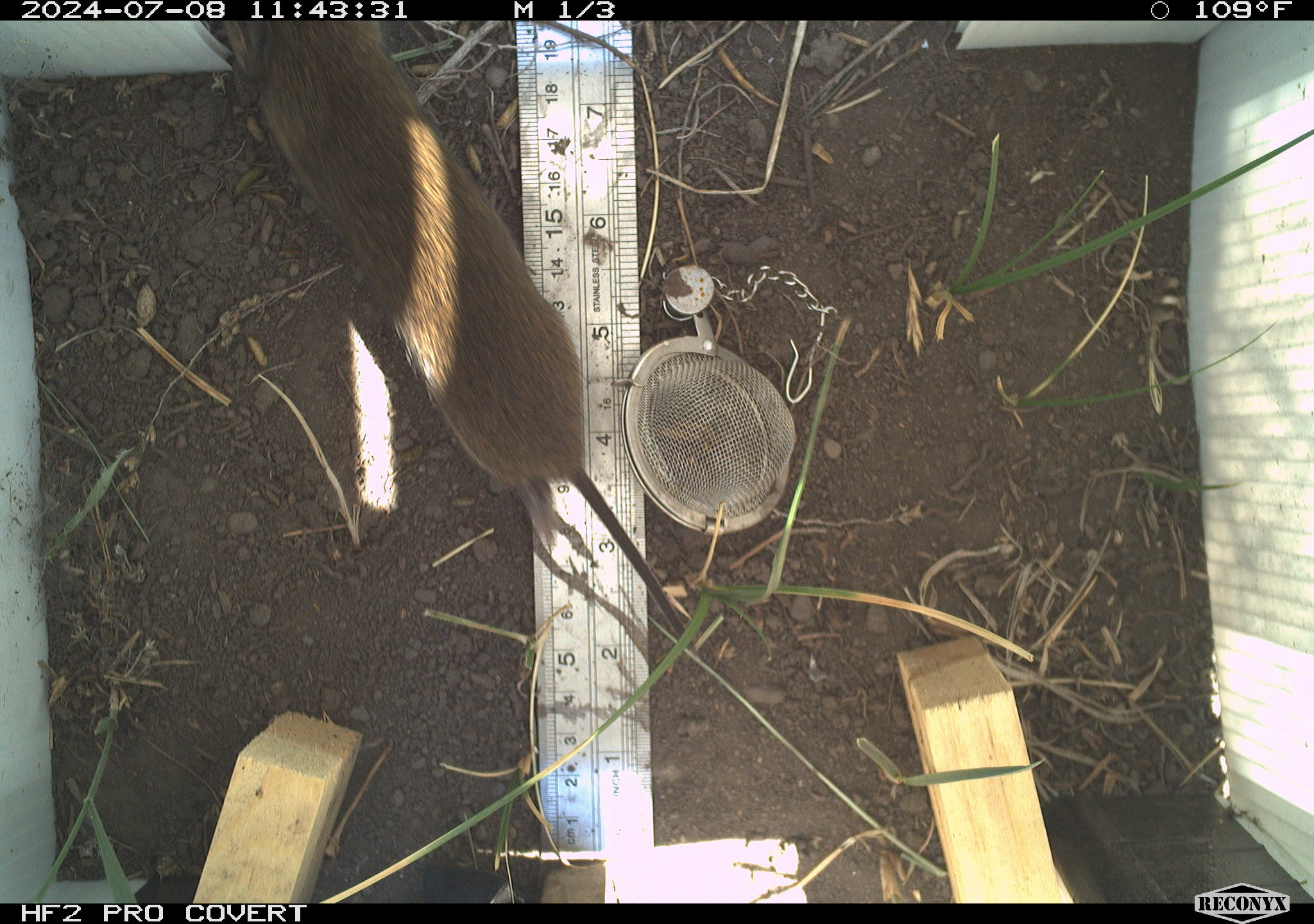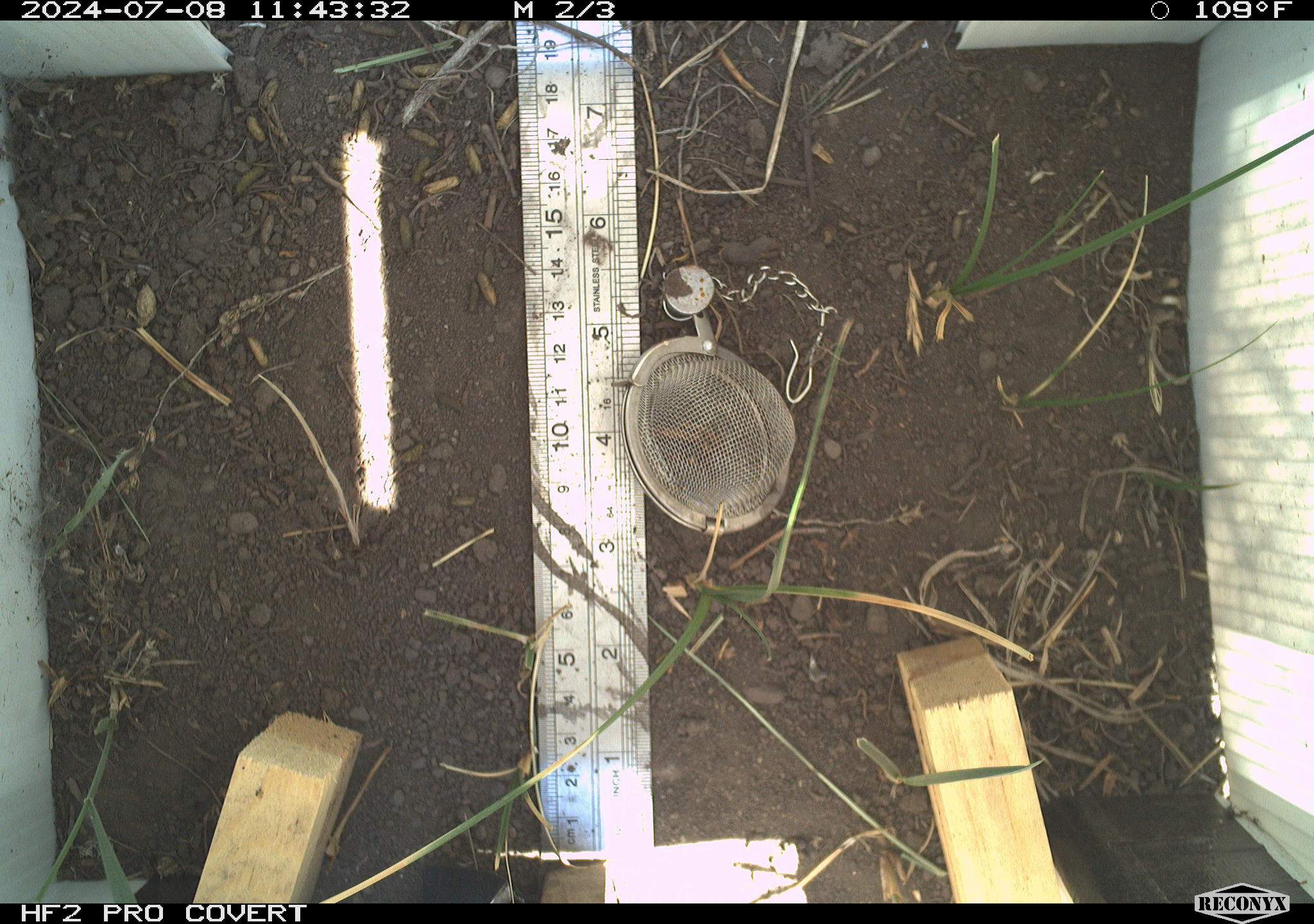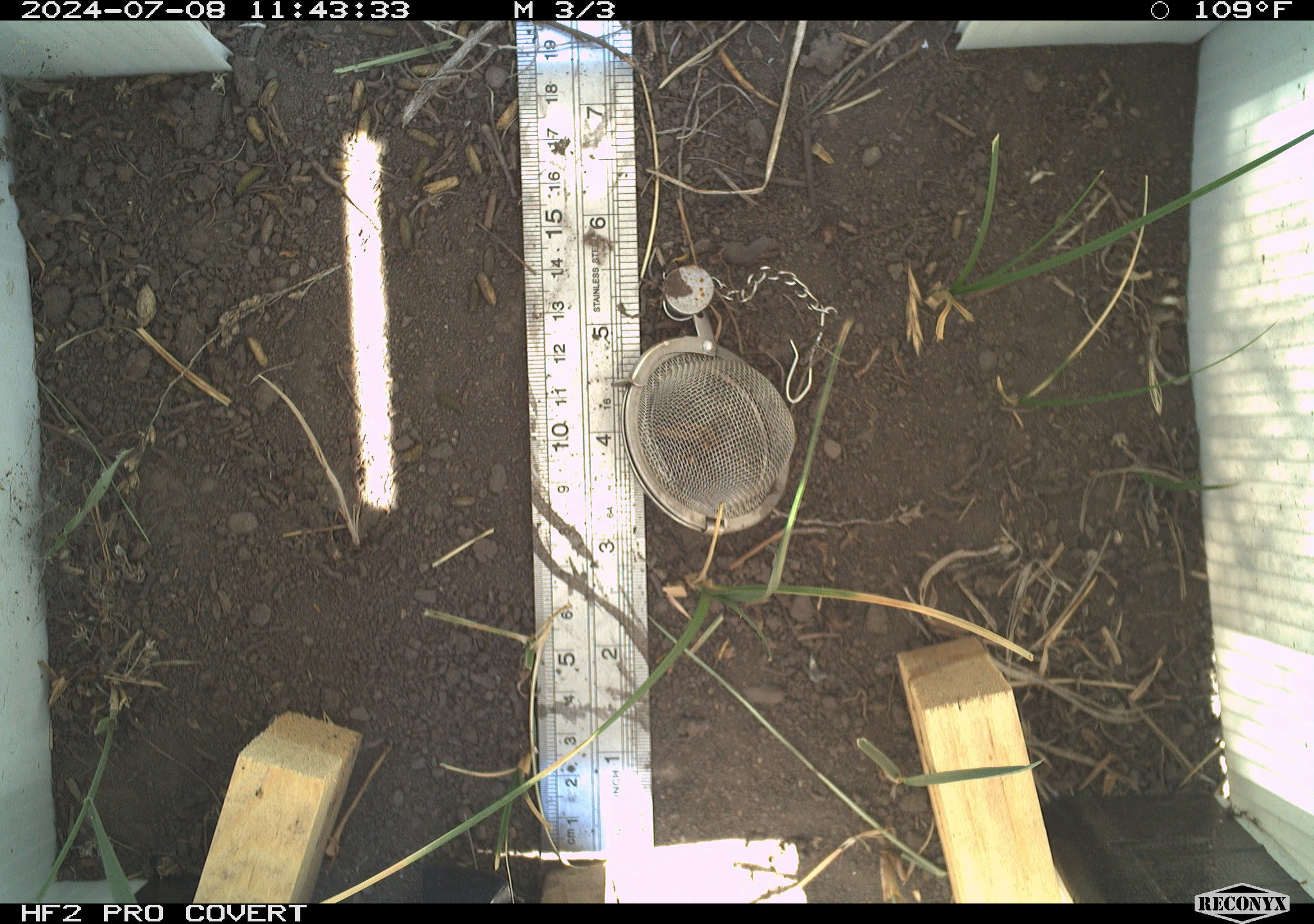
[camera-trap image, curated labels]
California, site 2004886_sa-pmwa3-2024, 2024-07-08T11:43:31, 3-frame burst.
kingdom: Animalia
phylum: Chordata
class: Mammalia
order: Rodentia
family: Cricetidae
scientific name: Arvicolinae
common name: voles, lemmings, and muskrats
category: arvicolinae subfamily